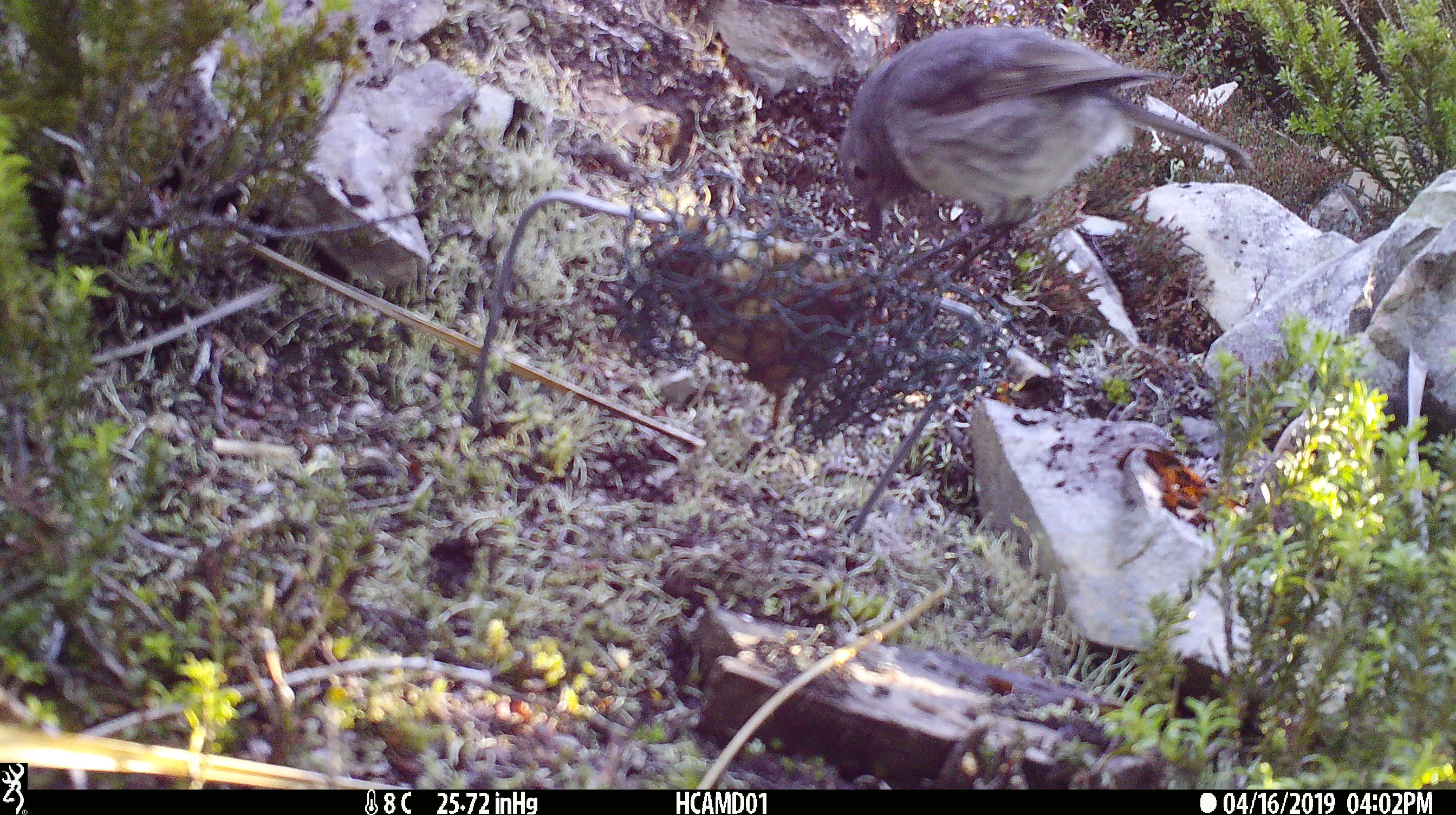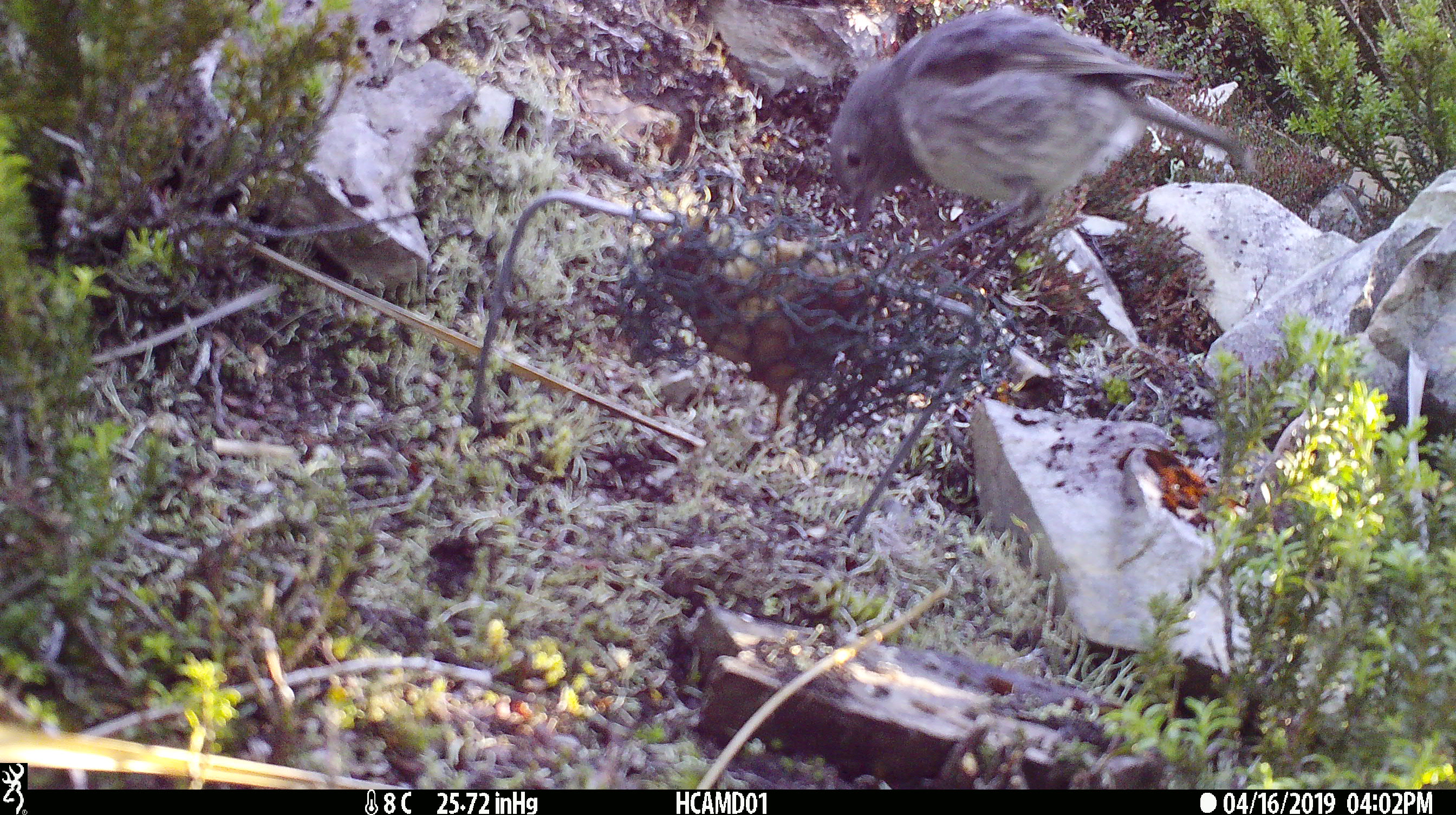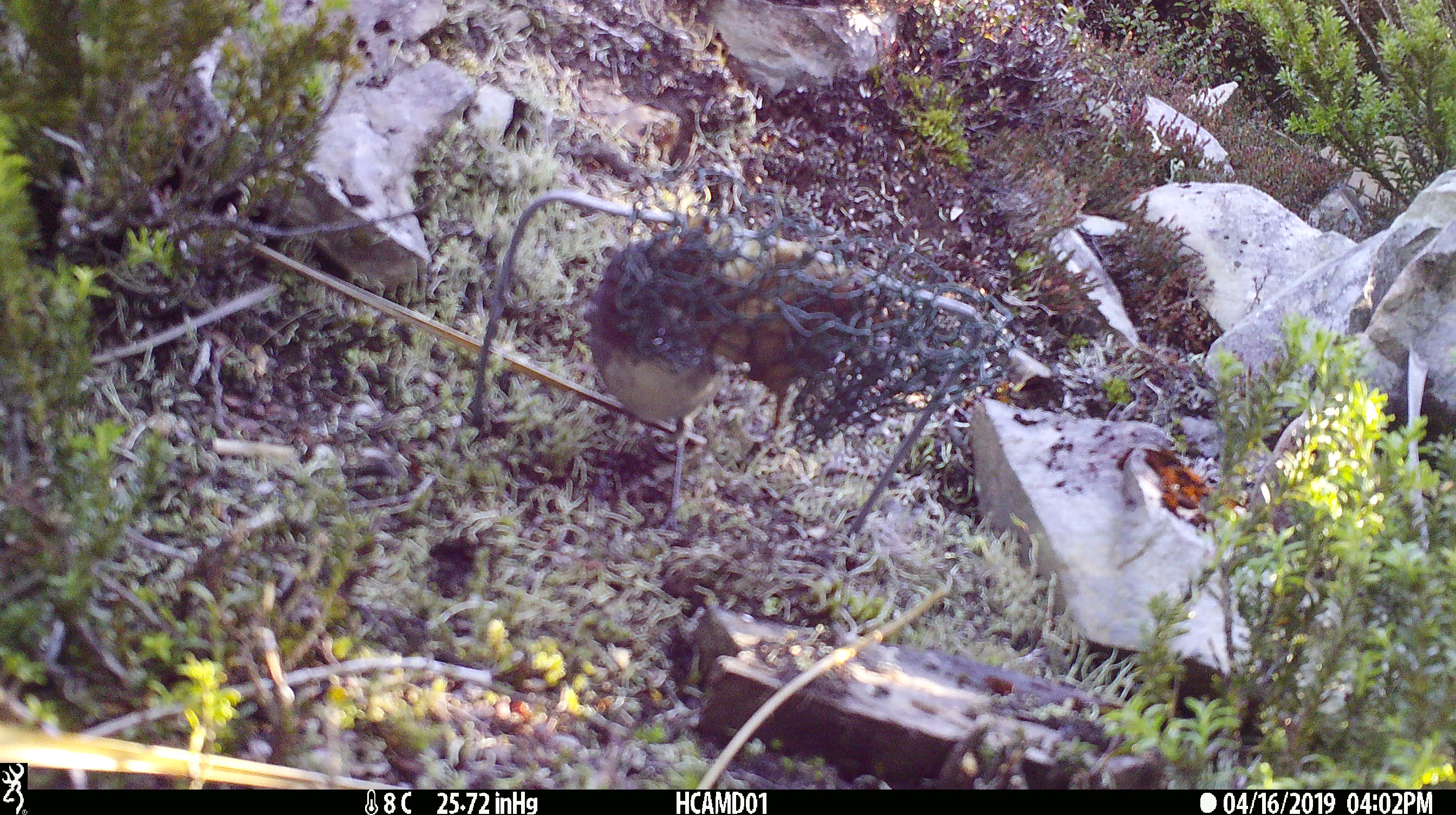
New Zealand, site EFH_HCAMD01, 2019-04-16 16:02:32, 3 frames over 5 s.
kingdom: Animalia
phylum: Chordata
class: Aves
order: Passeriformes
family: Petroicidae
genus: Petroica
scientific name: Petroica australis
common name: new zealand robin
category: robin